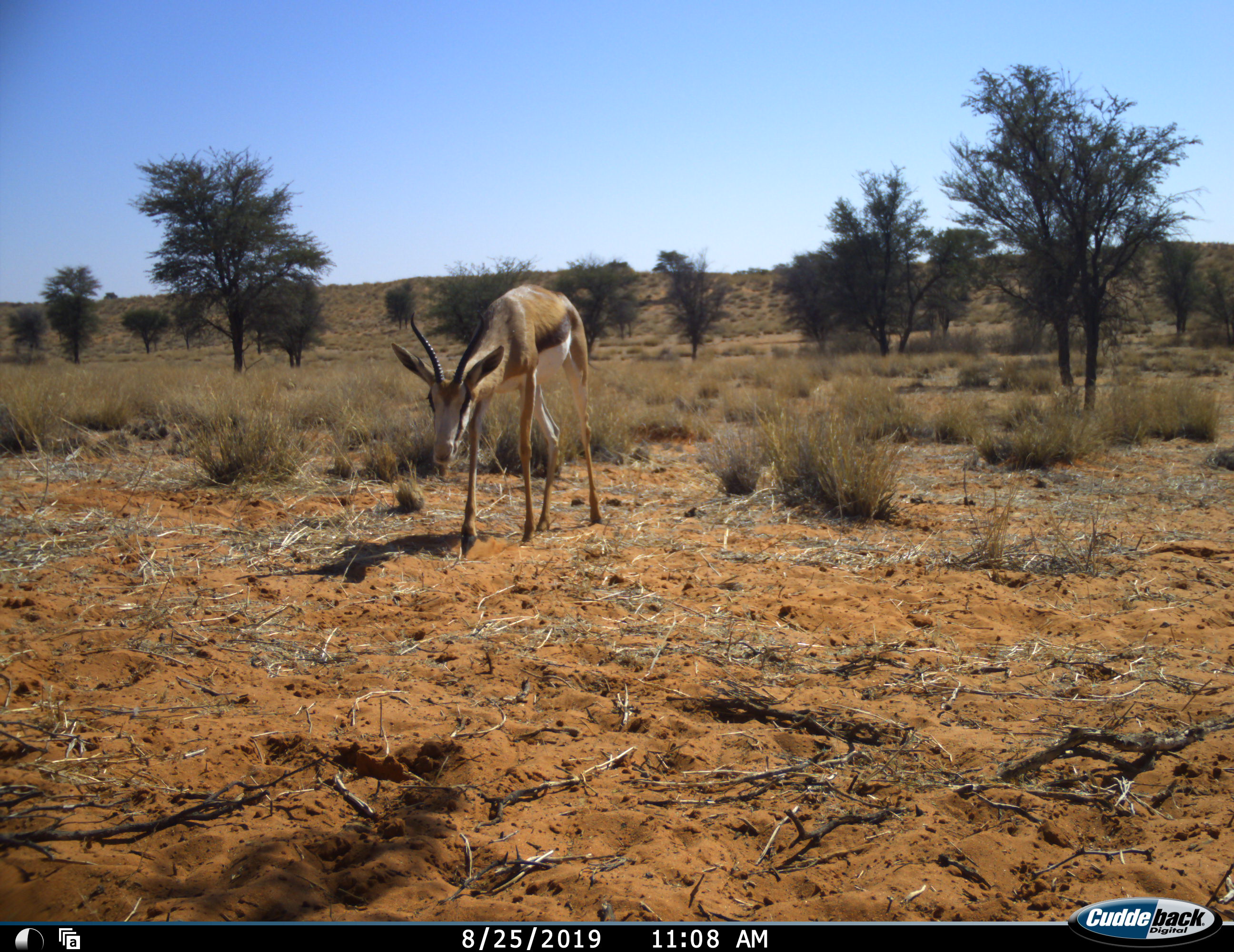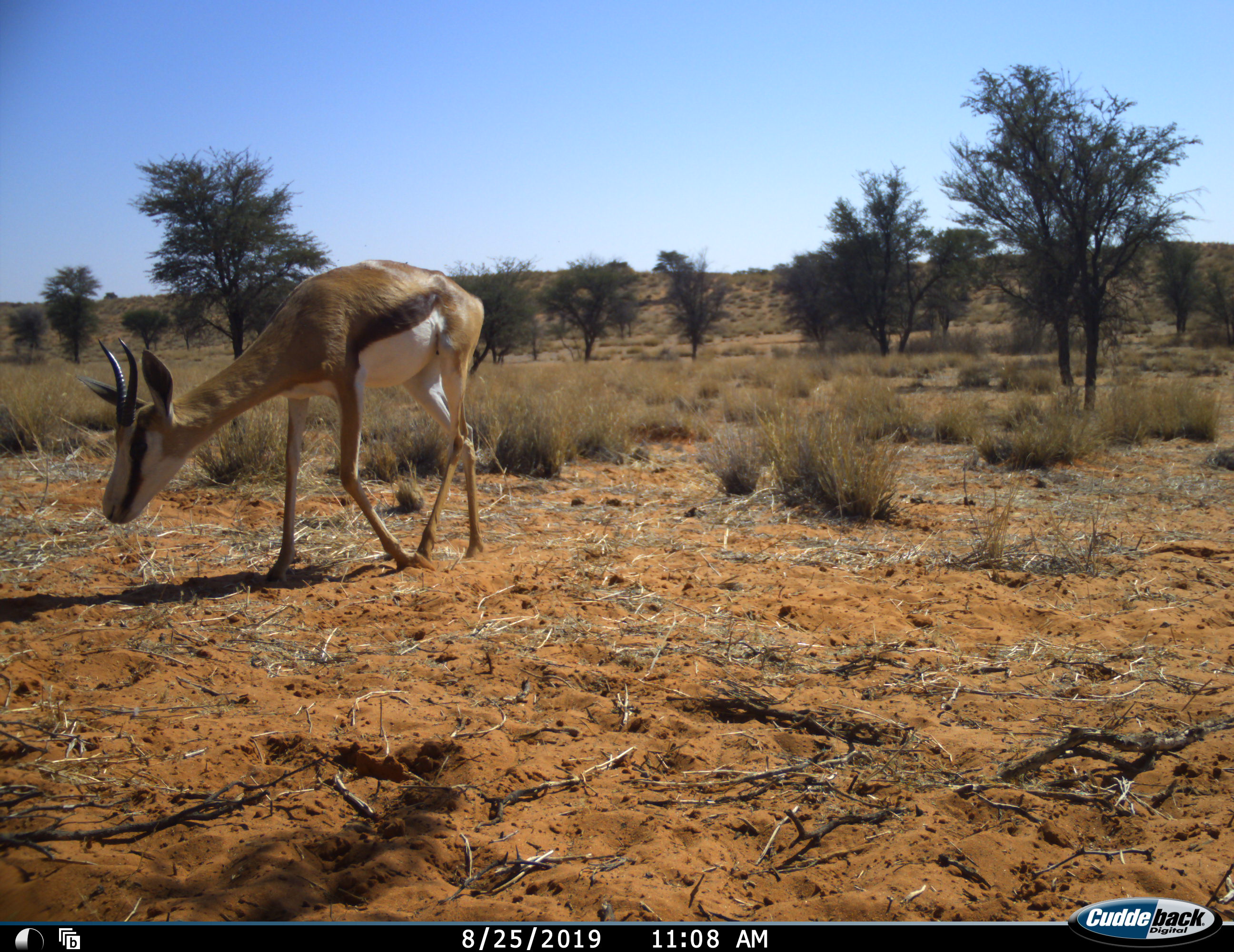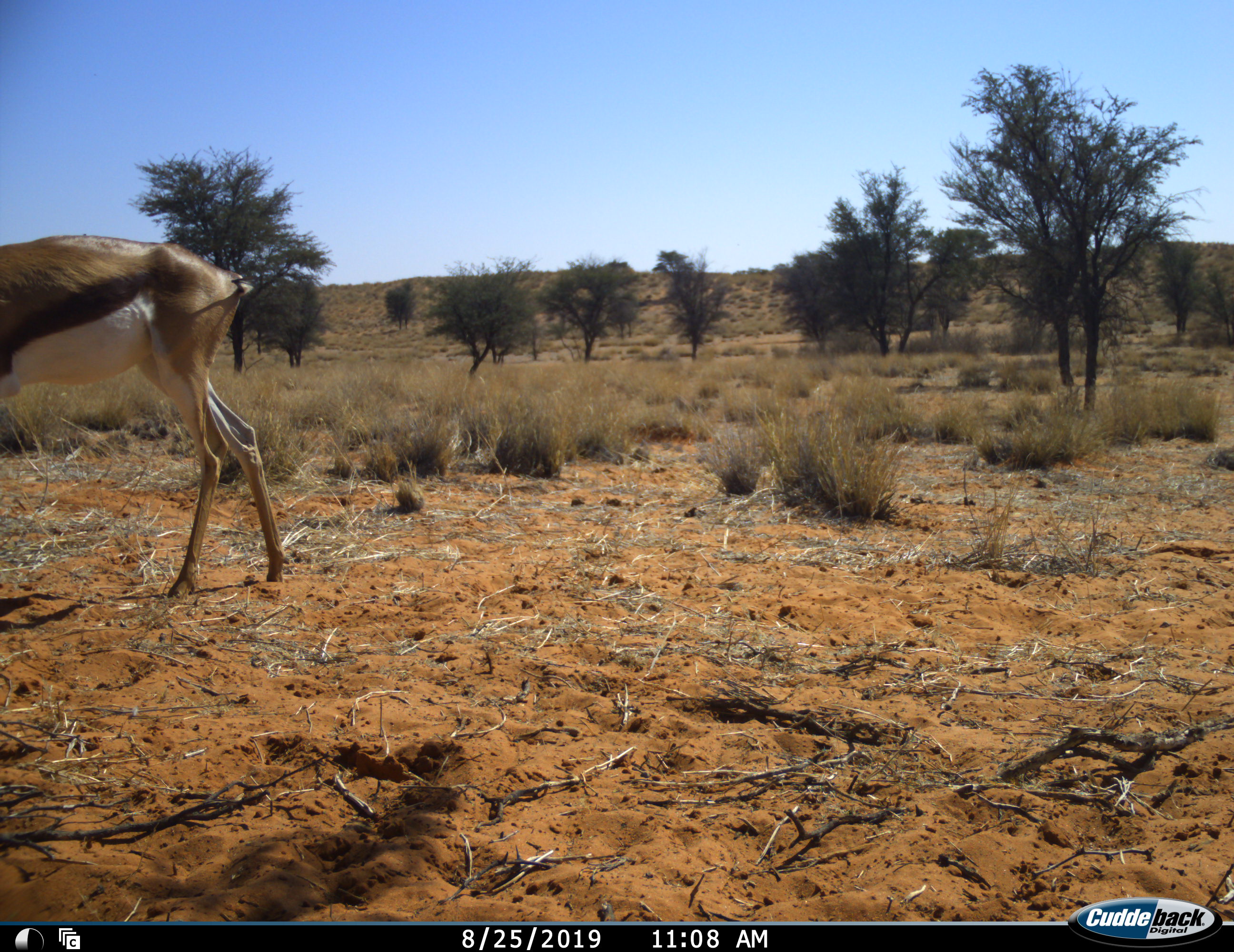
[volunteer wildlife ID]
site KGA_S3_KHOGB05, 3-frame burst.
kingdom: Animalia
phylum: Chordata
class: Mammalia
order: Artiodactyla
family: Bovidae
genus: Antidorcas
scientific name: Antidorcas marsupialis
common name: springbok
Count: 1.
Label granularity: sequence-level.